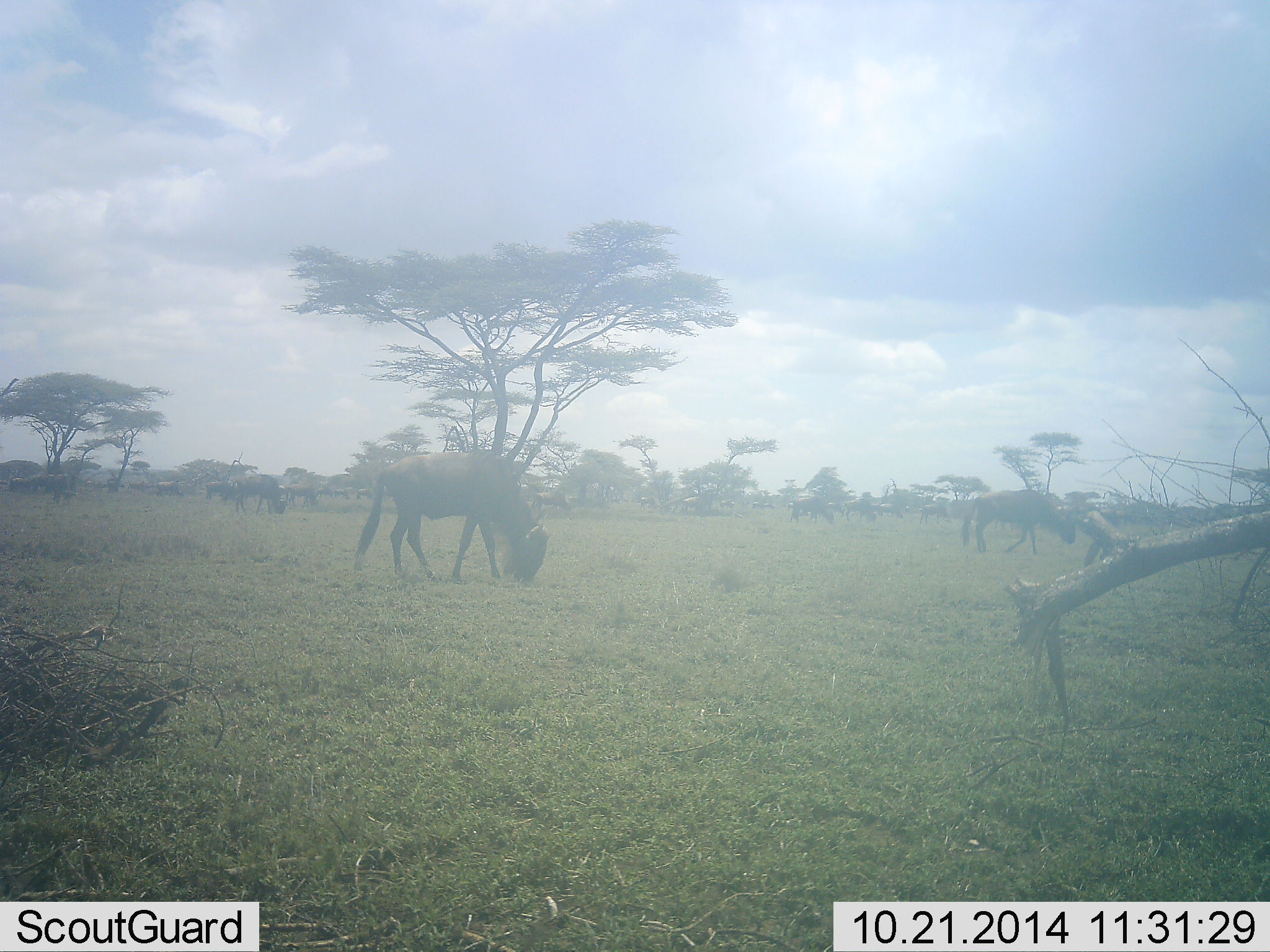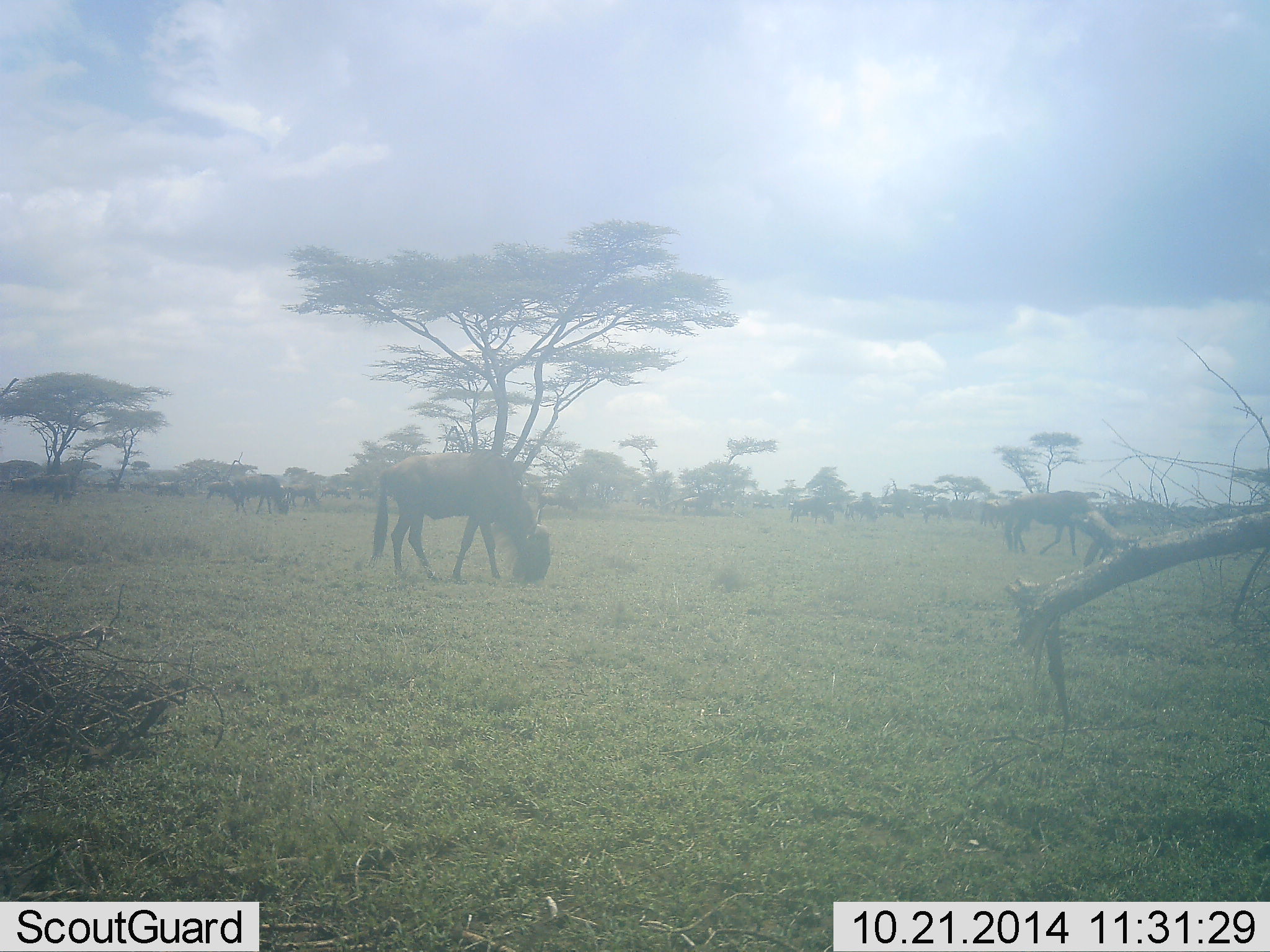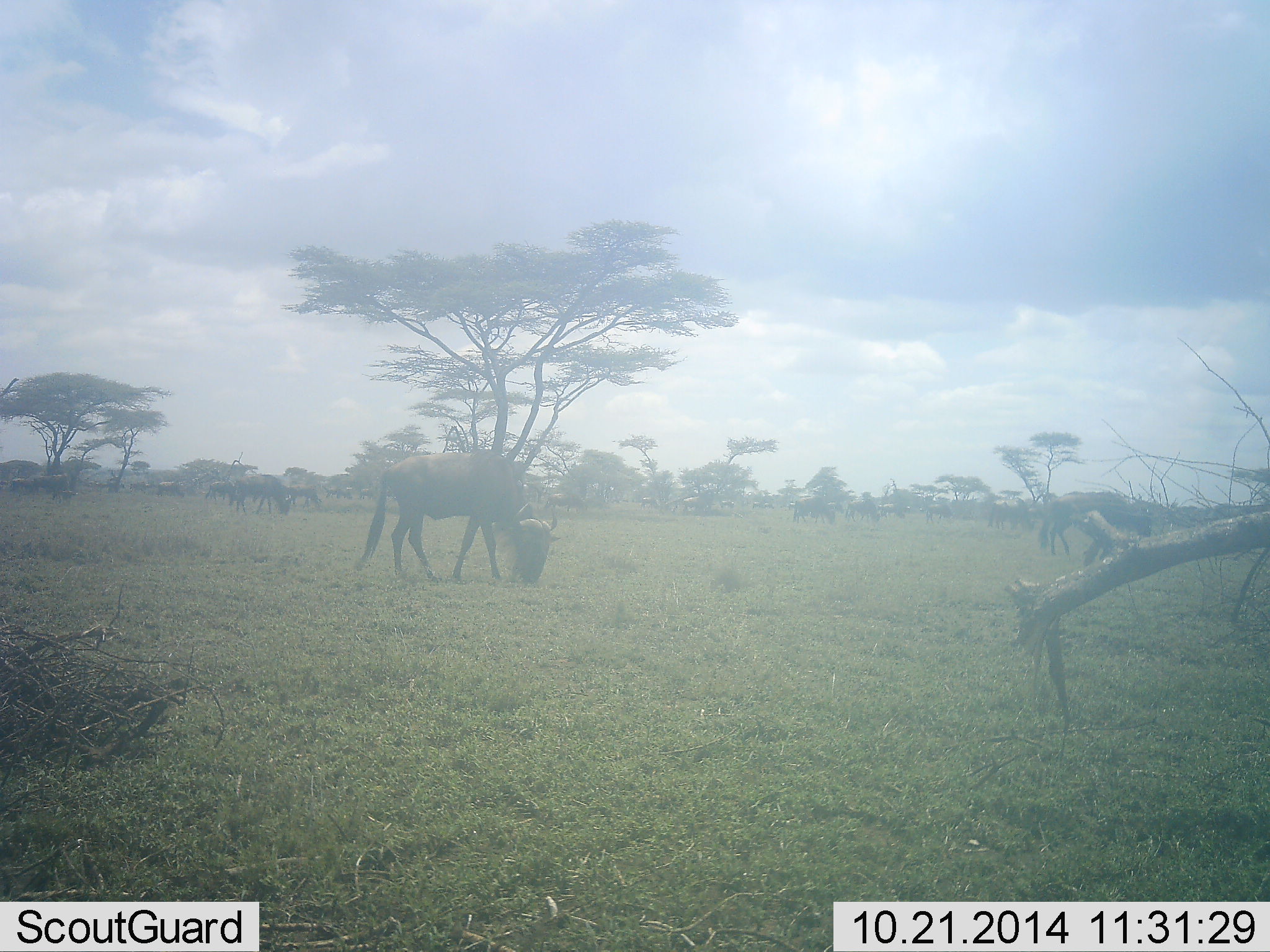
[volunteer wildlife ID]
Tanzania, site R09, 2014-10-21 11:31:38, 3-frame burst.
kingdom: Animalia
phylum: Chordata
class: Mammalia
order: Artiodactyla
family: Bovidae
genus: Connochaetes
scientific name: Connochaetes taurinus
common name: blue wildebeest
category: wildebeest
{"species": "wildebeest (blue wildebeest) (Connochaetes taurinus)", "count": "11-50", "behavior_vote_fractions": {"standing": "20%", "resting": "0%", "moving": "30%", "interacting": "0%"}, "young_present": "0%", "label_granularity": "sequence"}